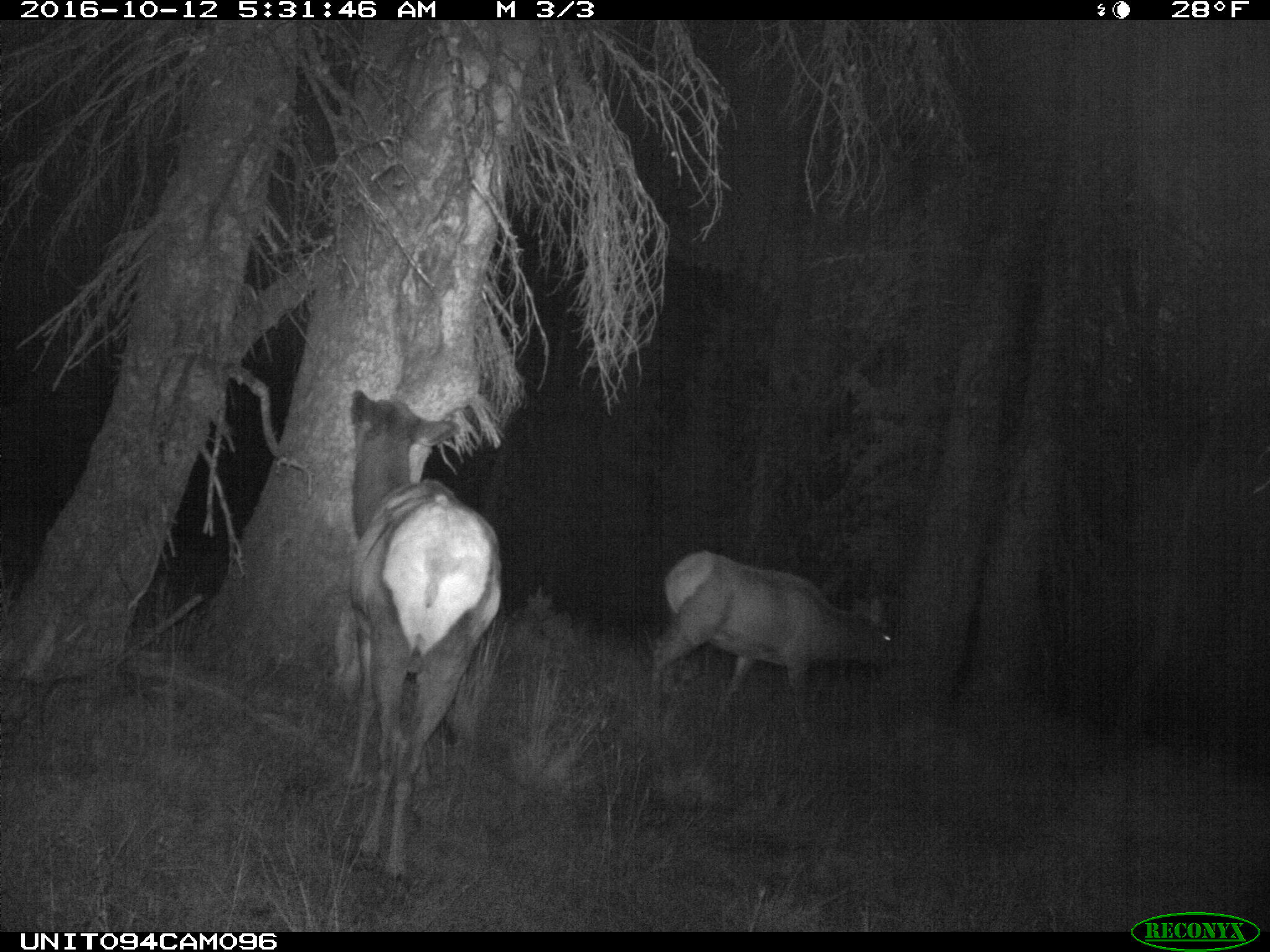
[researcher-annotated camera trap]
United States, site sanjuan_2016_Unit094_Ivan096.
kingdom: Animalia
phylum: Chordata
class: Mammalia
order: Artiodactyla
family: Cervidae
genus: Cervus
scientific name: Cervus elaphus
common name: red deer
Cervus elaphus (red deer).